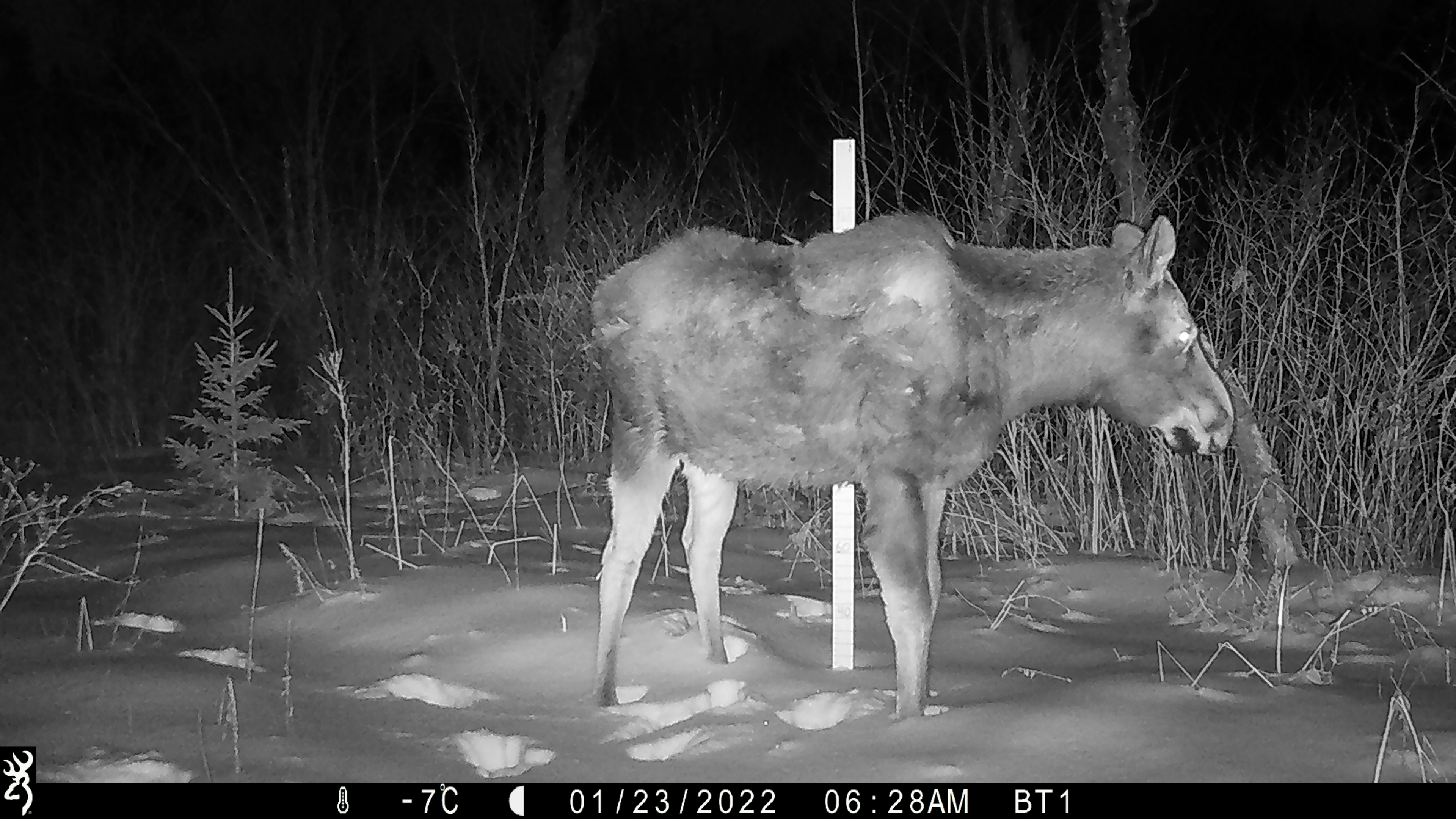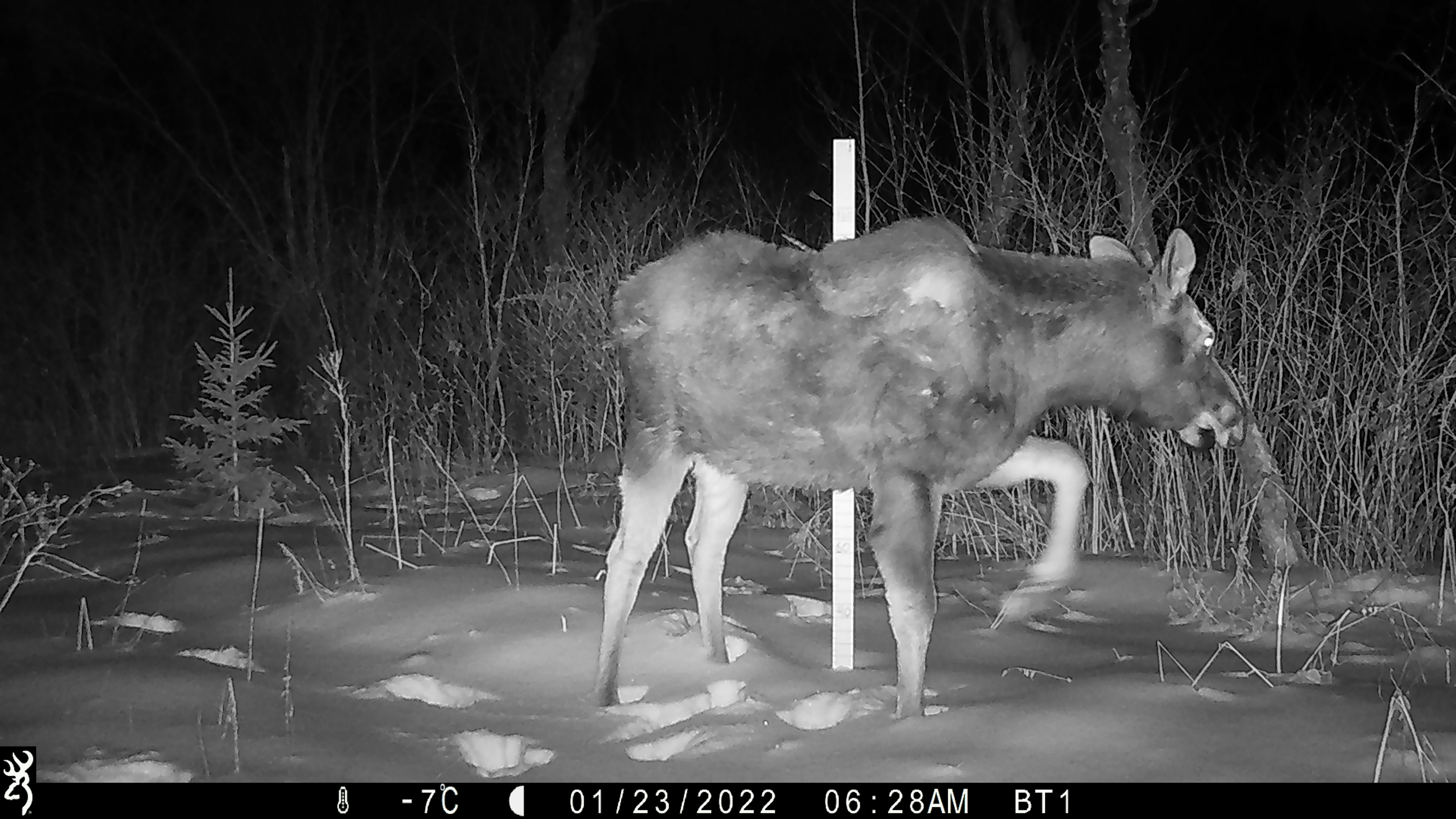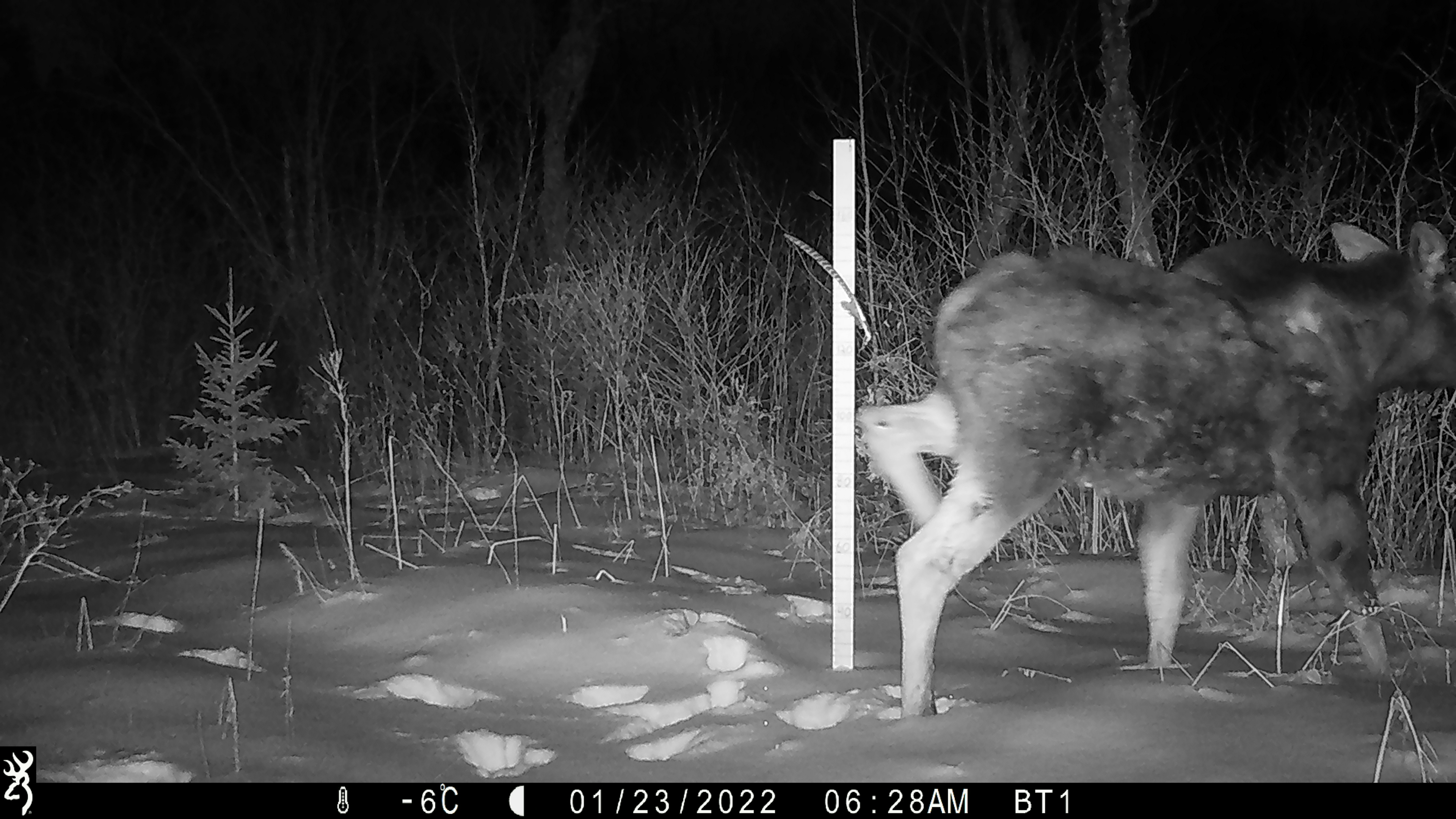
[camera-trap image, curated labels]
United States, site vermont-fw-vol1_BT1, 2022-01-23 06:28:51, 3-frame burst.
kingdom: Animalia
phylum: Chordata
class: Mammalia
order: Artiodactyla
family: Cervidae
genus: Alces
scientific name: Alces alces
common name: moose